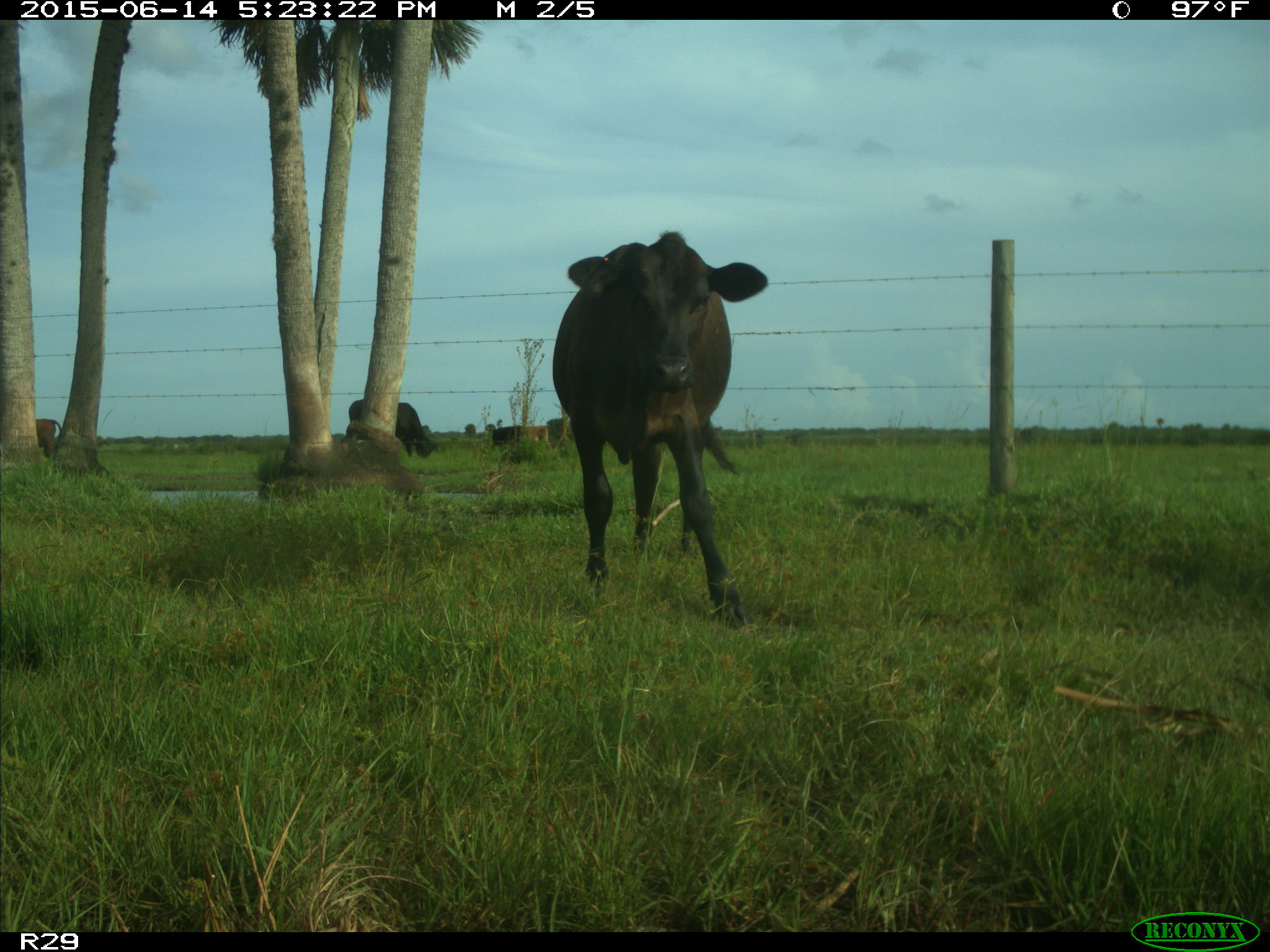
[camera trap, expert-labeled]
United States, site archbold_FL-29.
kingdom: Animalia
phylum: Chordata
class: Mammalia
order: Artiodactyla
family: Bovidae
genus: Bos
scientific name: Bos taurus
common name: domestic cow